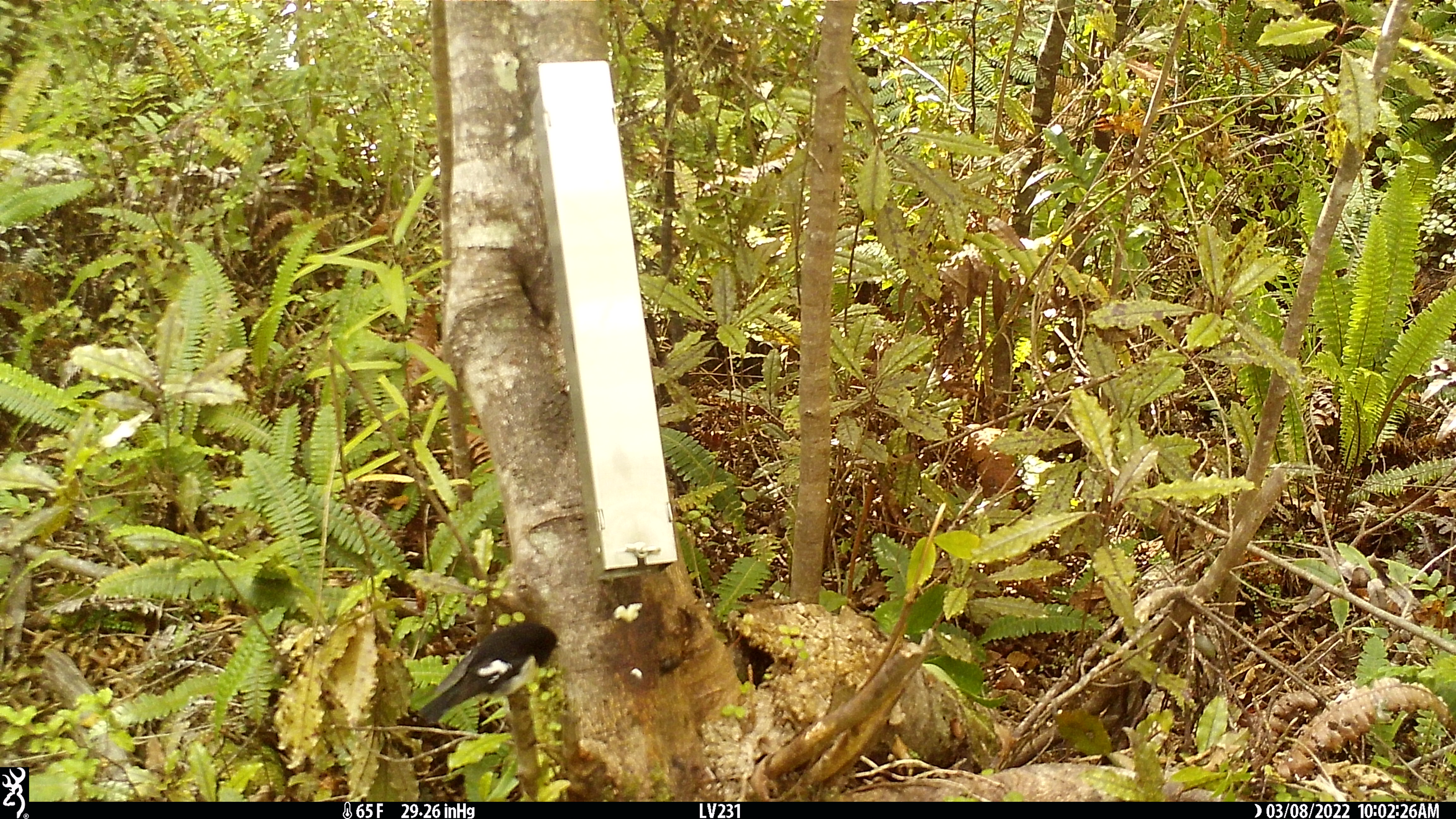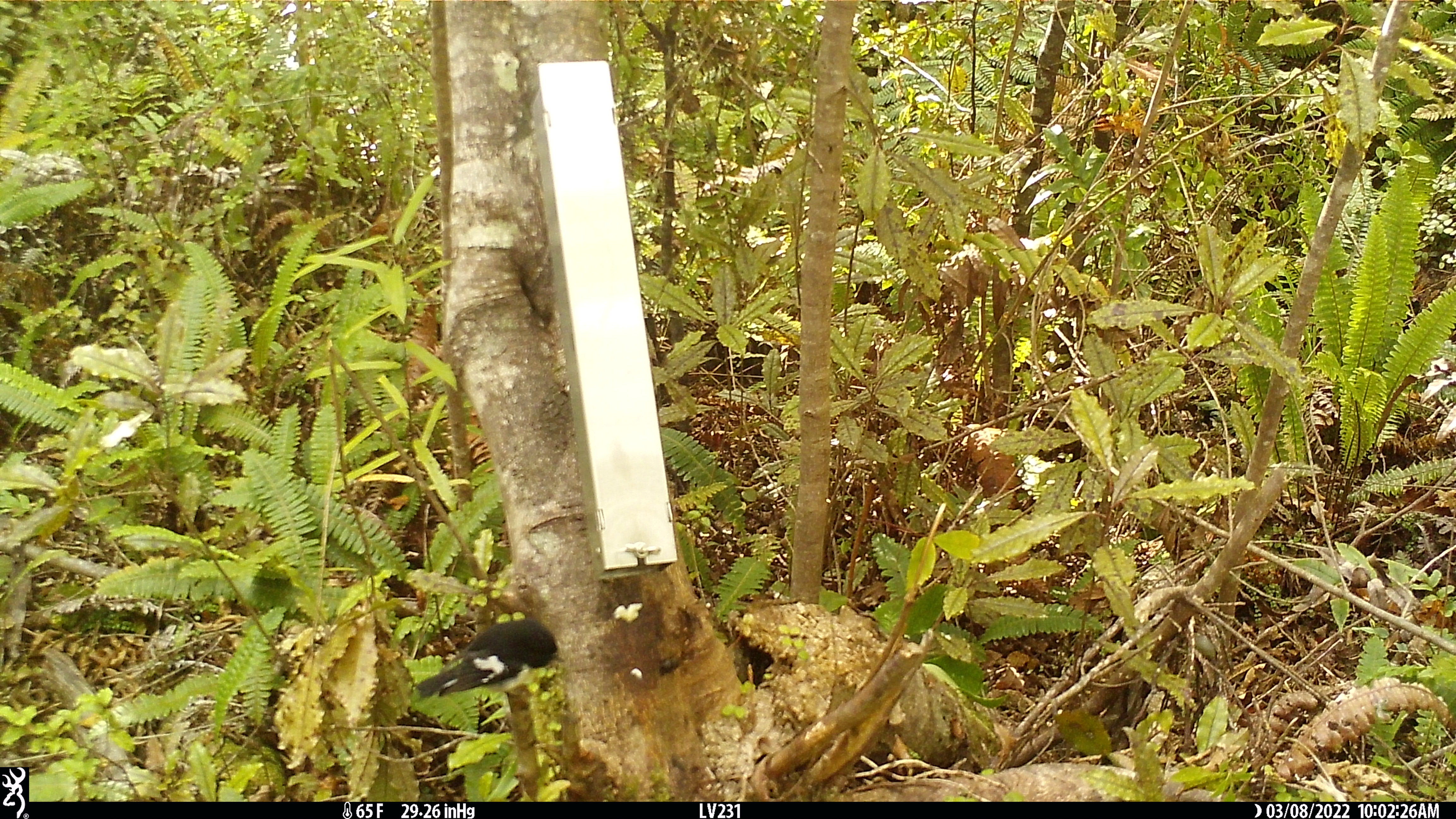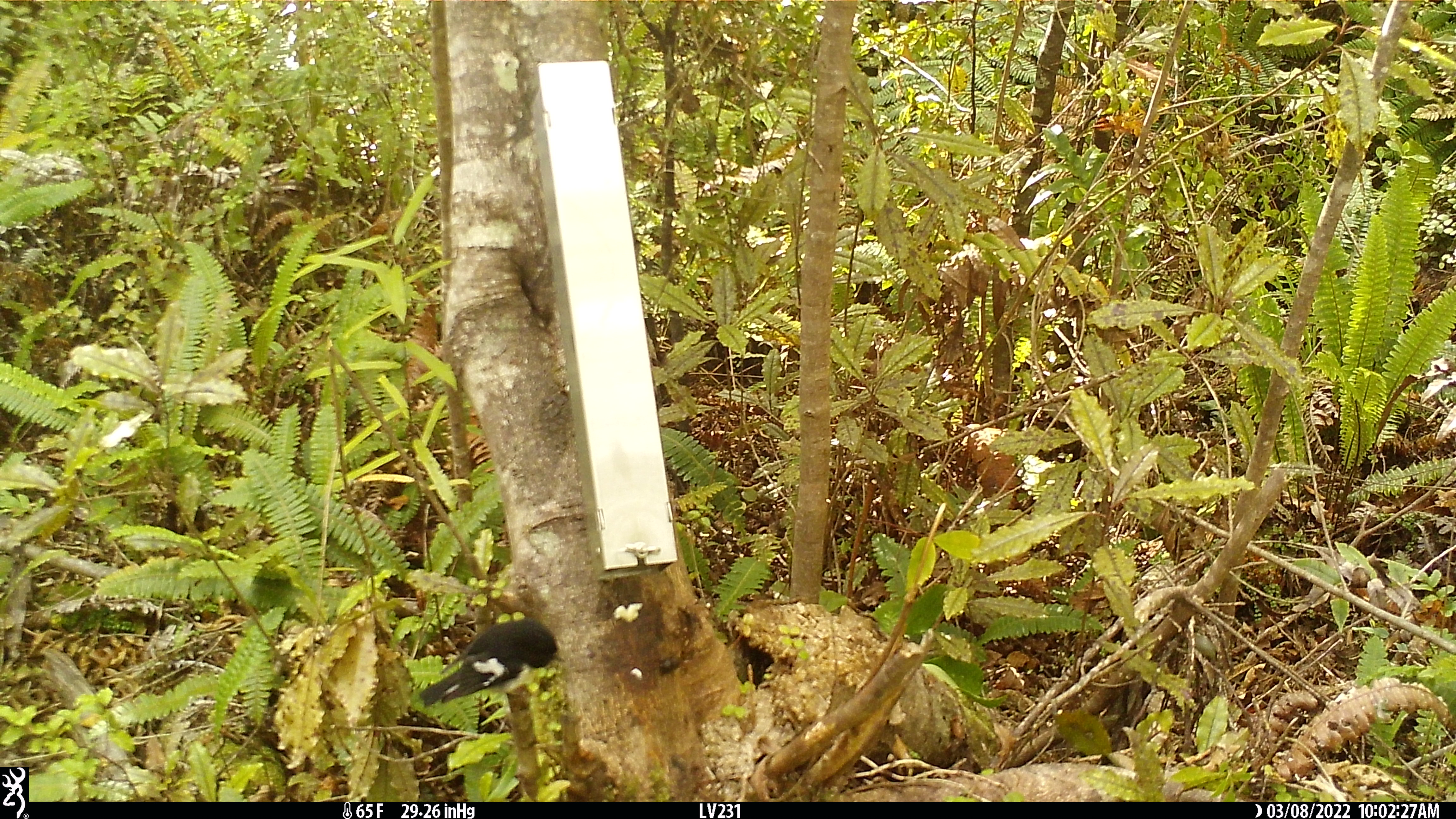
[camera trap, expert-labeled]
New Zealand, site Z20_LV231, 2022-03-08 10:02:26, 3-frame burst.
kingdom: Animalia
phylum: Chordata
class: Aves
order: Passeriformes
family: Petroicidae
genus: Petroica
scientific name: Petroica macrocephala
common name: tomtit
Tomtit (Petroica macrocephala).